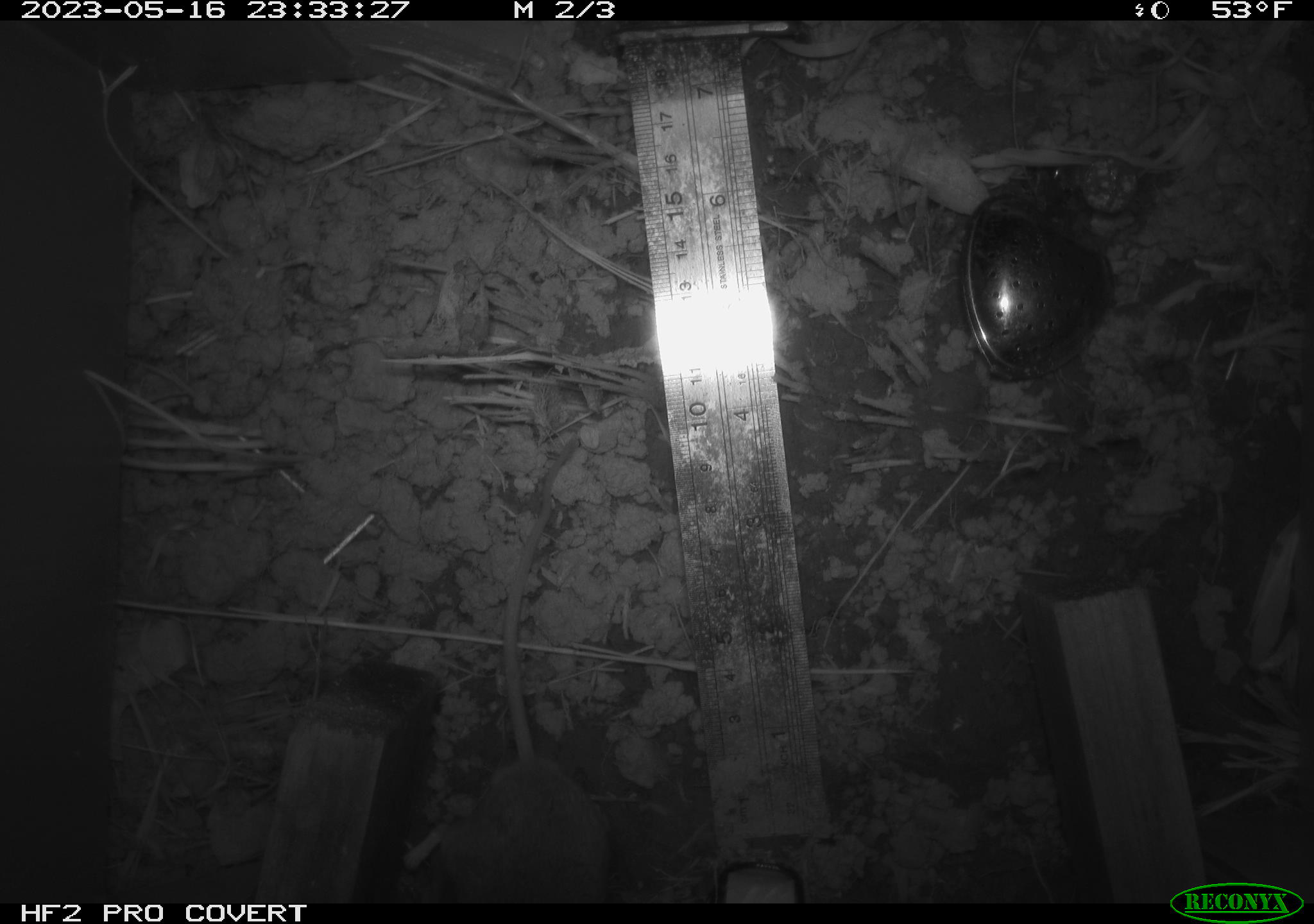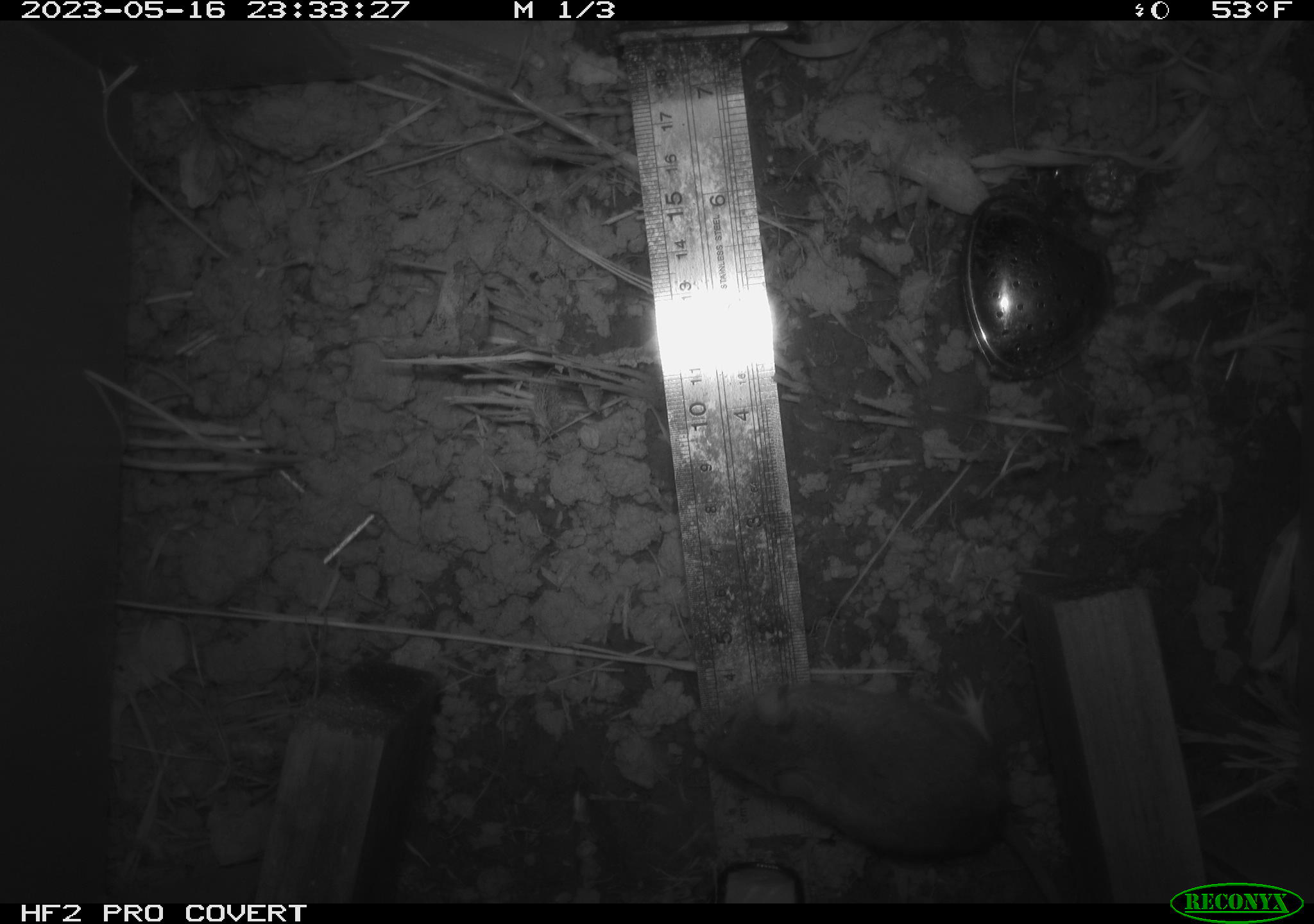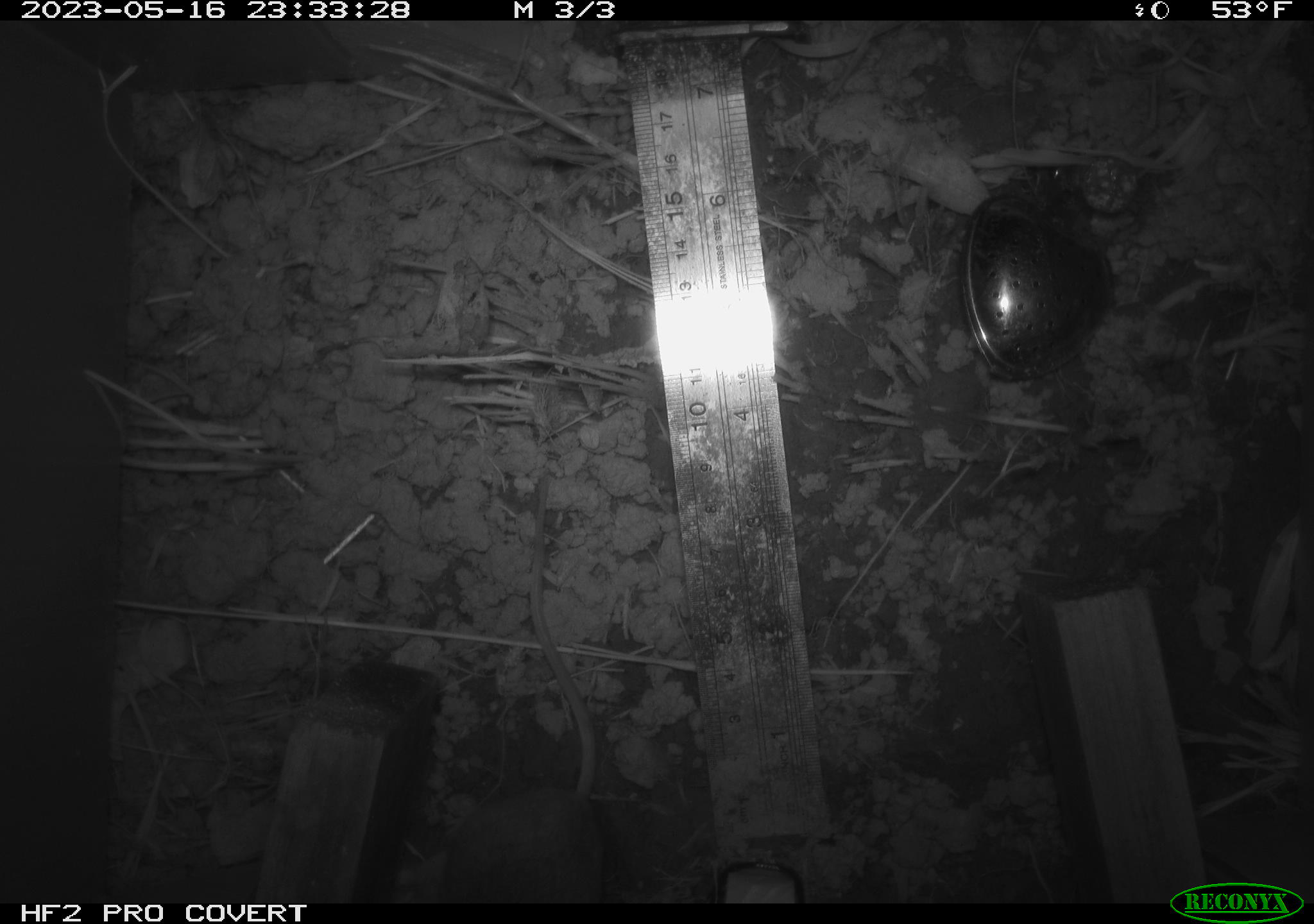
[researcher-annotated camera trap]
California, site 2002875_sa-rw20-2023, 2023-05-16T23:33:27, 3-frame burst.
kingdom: Animalia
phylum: Chordata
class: Mammalia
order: Rodentia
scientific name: Rodentia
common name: mouse species